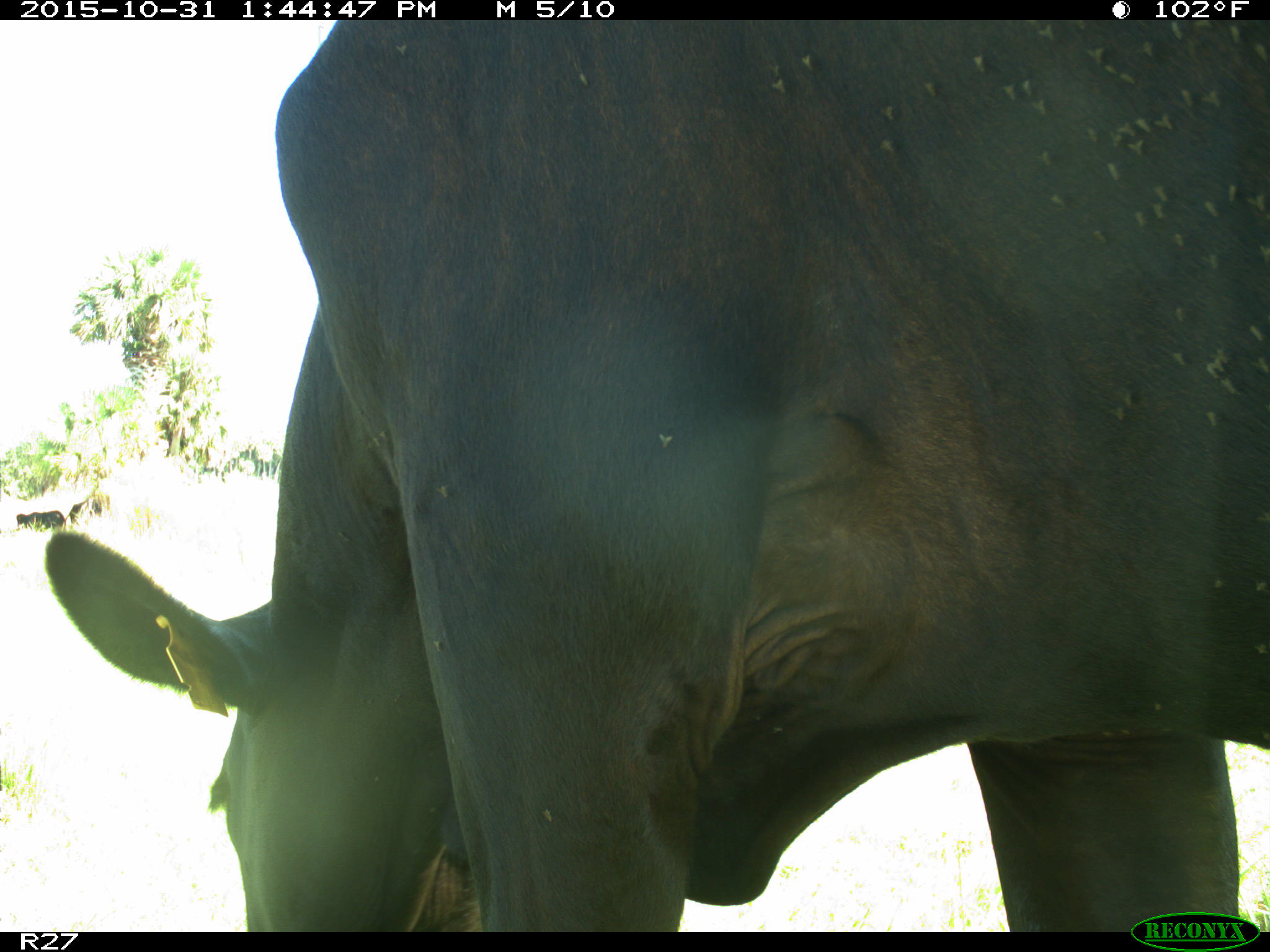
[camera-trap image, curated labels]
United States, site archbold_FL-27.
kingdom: Animalia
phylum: Chordata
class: Mammalia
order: Artiodactyla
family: Bovidae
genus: Bos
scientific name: Bos taurus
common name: domestic cow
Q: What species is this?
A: Bos taurus (domestic cow).